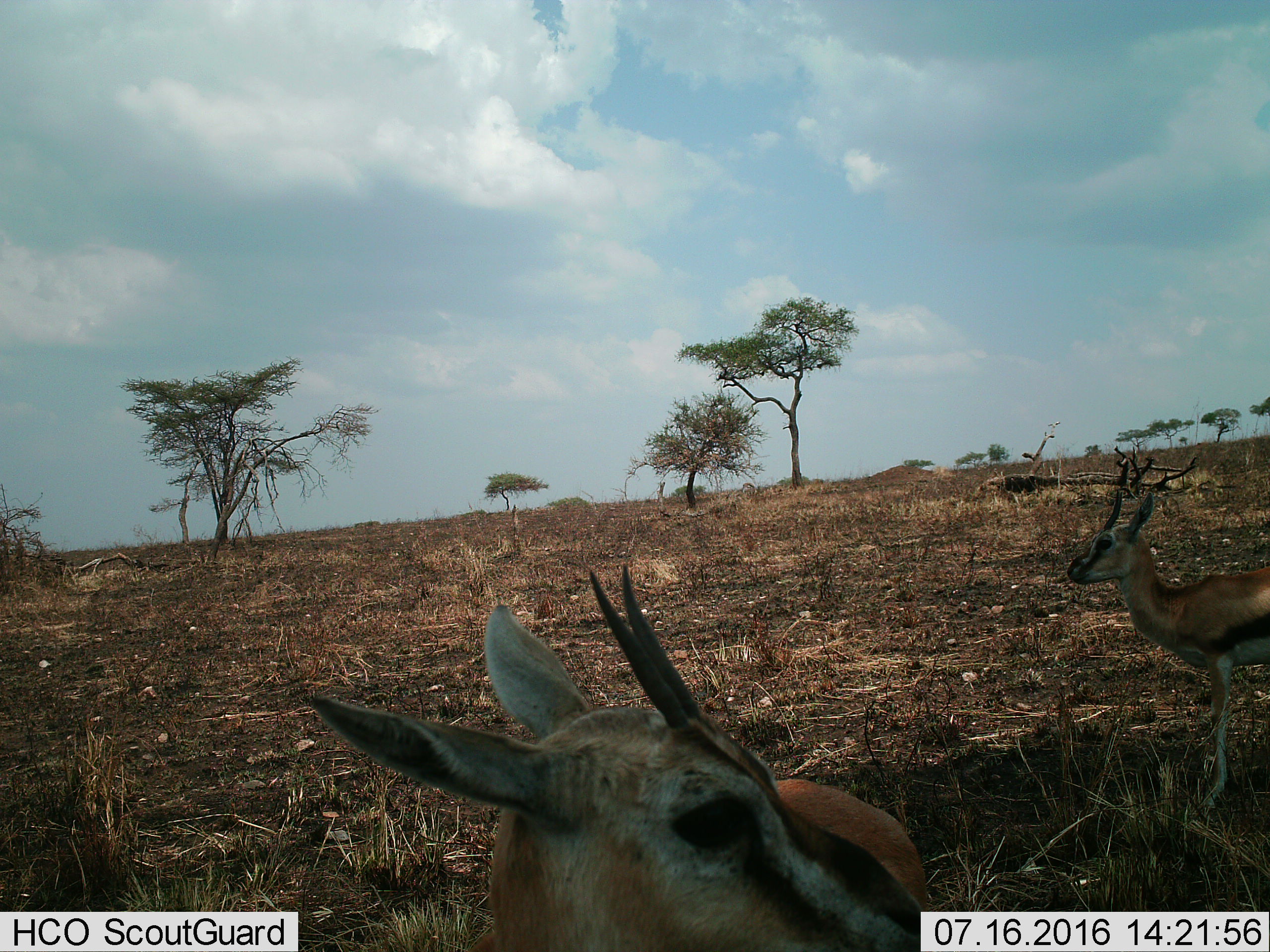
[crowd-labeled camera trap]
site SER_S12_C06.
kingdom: Animalia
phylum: Chordata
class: Mammalia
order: Artiodactyla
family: Bovidae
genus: Eudorcas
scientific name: Eudorcas thomsonii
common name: thomson's gazelle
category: gazellethomsons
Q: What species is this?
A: Gazellethomsons (thomson's gazelle) (Eudorcas thomsonii).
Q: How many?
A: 2.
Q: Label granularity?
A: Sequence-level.